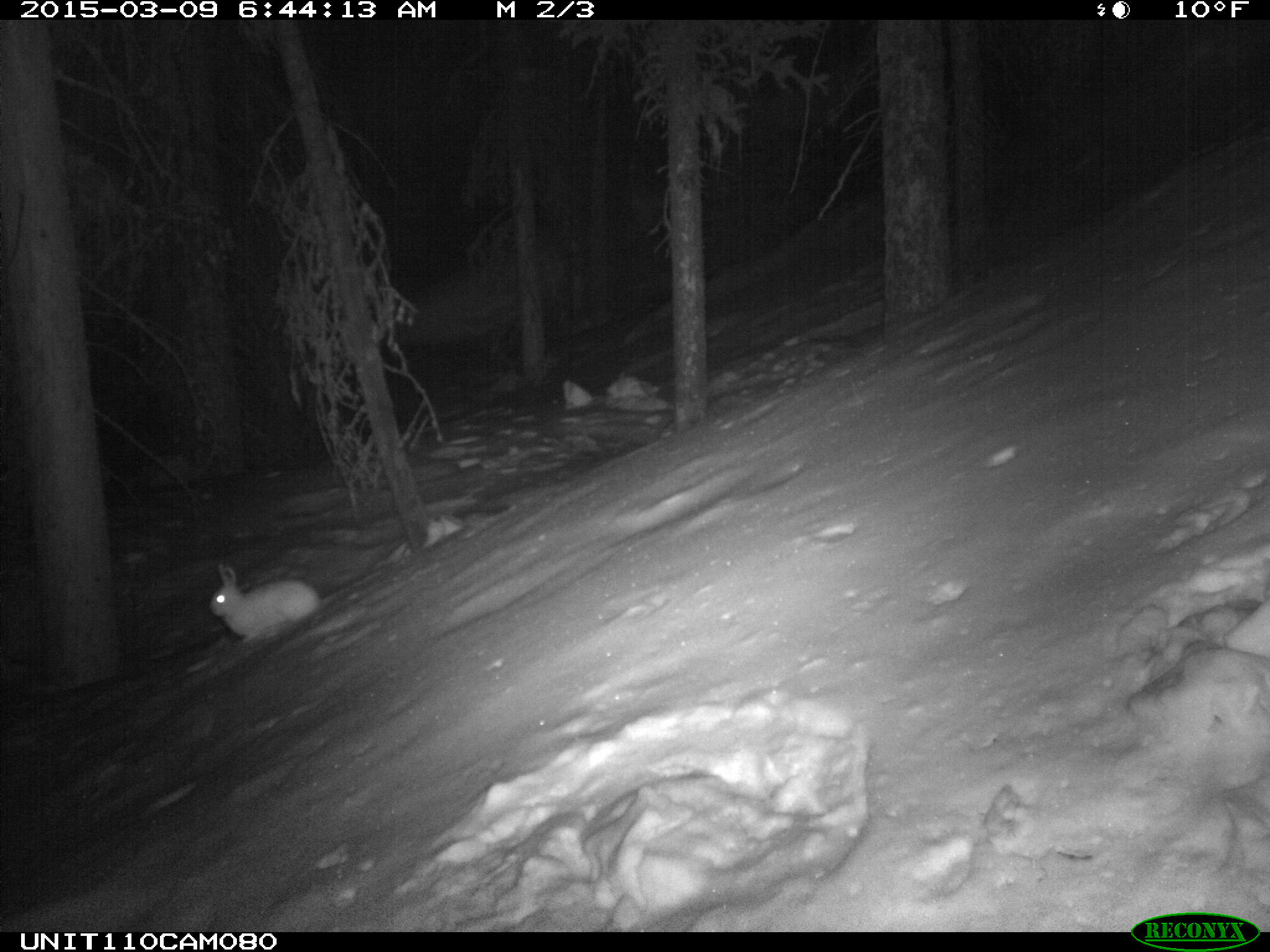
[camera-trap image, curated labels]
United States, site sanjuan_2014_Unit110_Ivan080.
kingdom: Animalia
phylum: Chordata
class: Mammalia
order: Lagomorpha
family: Leporidae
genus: Lepus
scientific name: Lepus americanus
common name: snowshoe hare